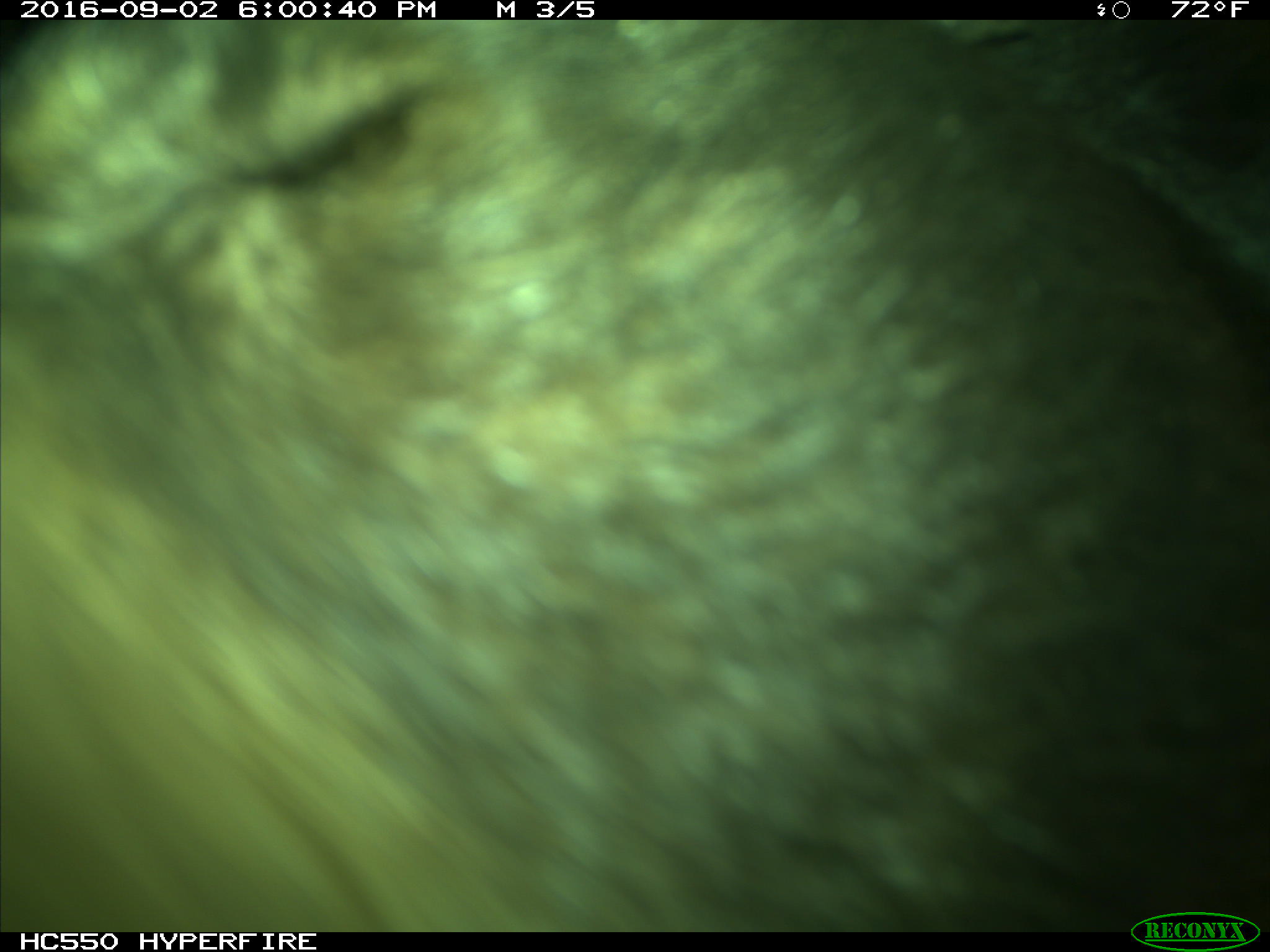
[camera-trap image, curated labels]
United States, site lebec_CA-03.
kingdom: Animalia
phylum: Chordata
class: Mammalia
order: Carnivora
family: Ursidae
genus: Ursus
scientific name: Ursus americanus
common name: american black bear